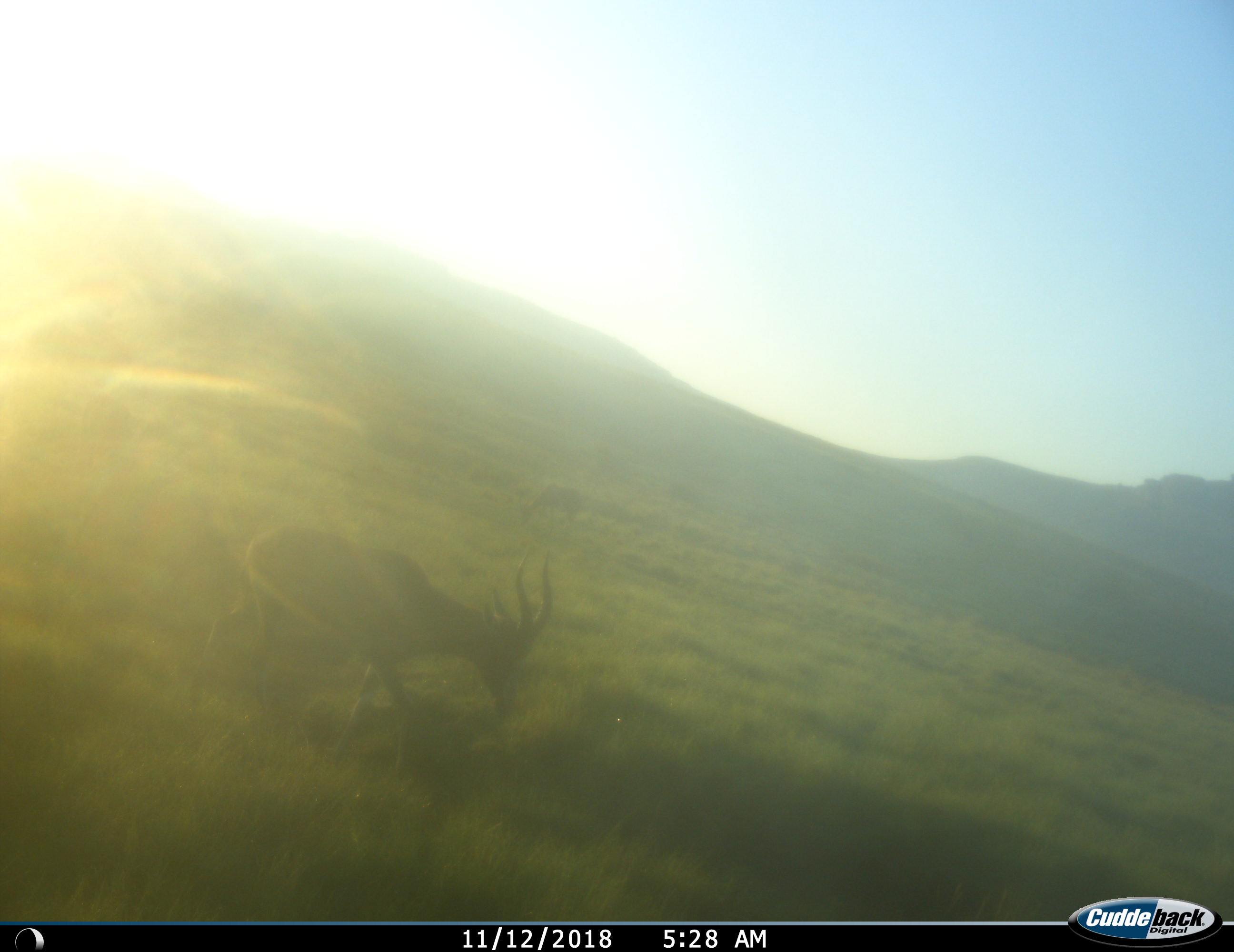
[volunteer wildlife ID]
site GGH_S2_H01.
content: unidentified animal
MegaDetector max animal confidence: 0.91